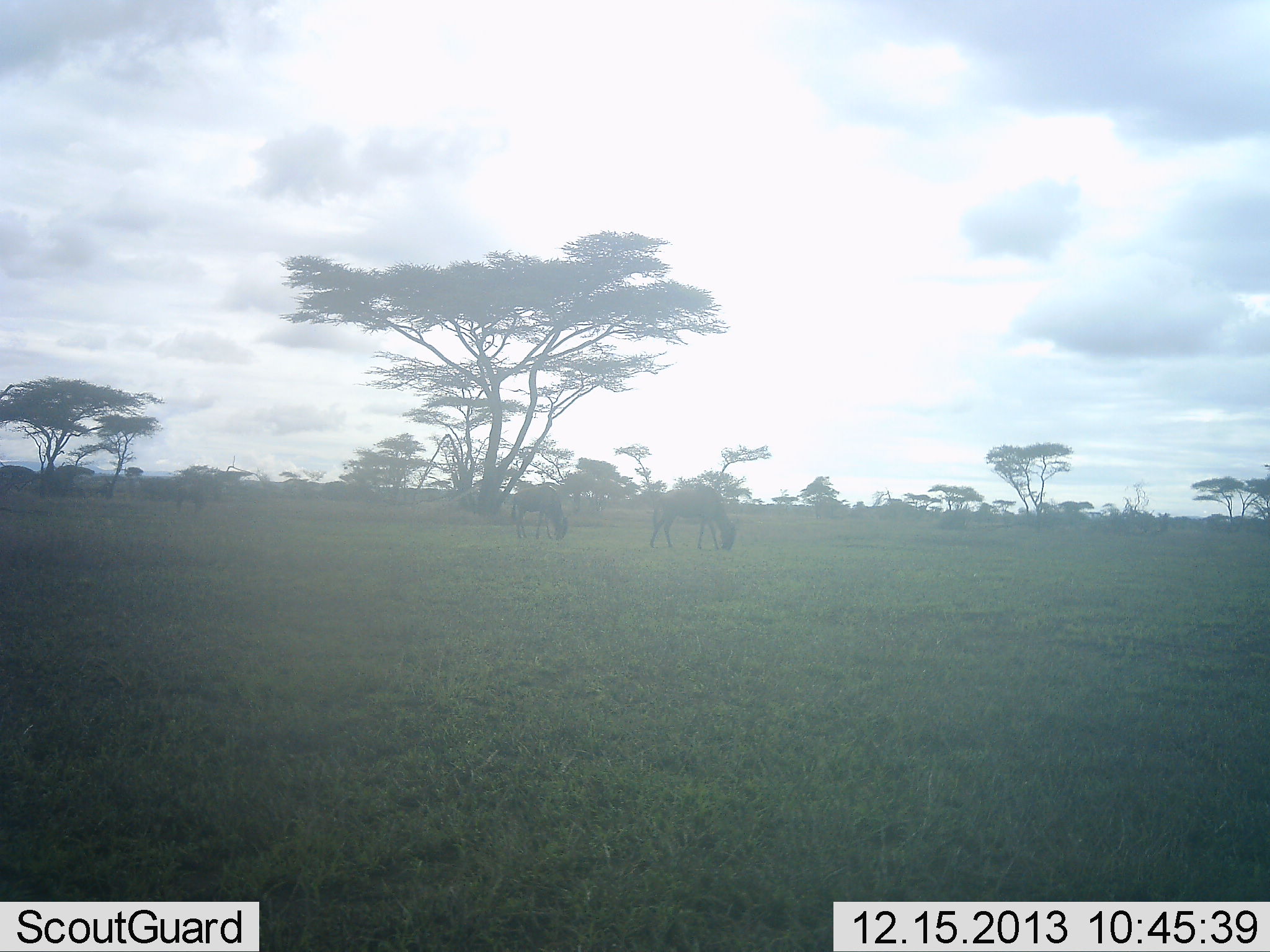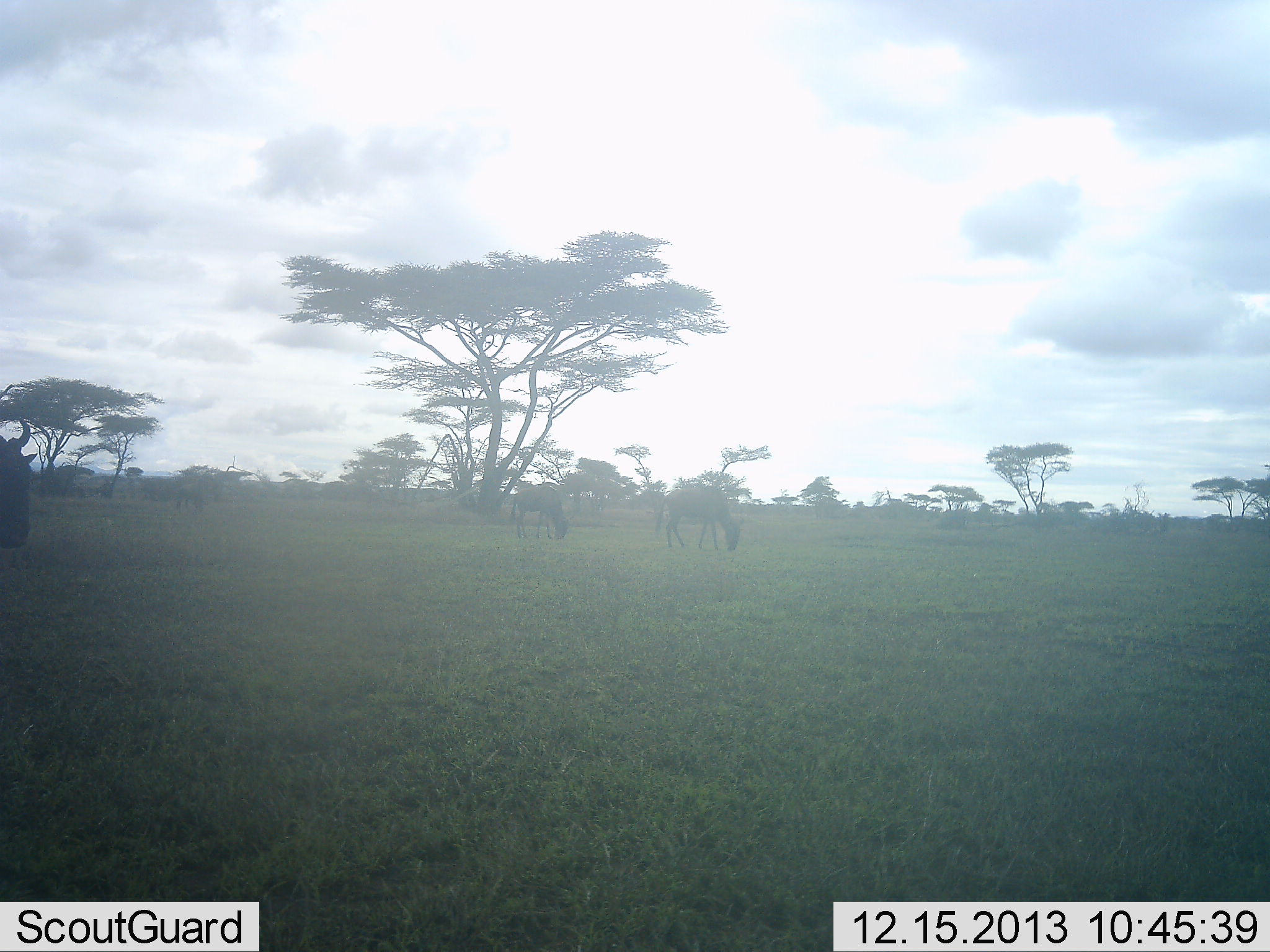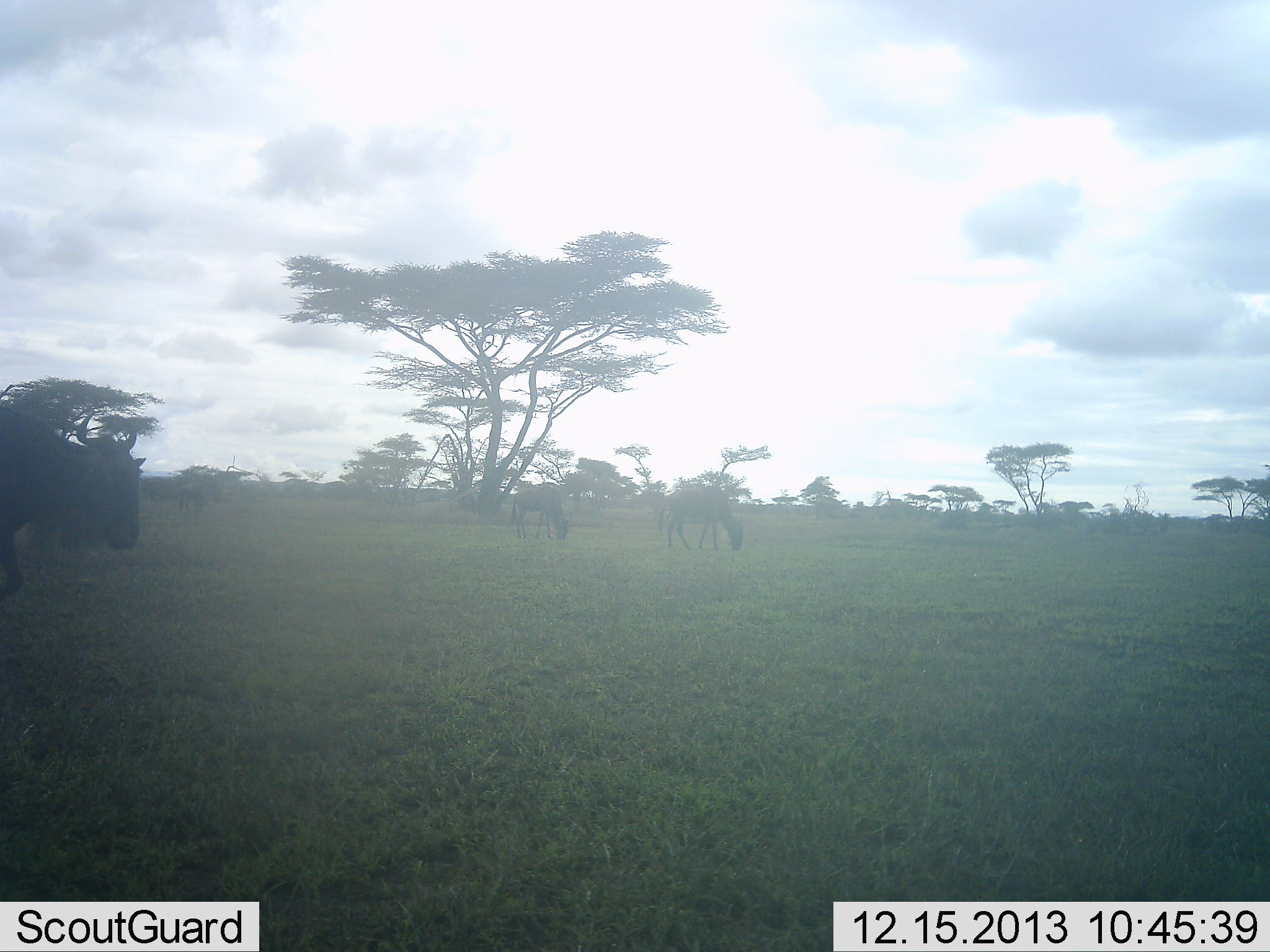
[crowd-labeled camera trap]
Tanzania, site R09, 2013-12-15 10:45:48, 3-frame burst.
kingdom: Animalia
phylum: Chordata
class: Mammalia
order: Artiodactyla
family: Bovidae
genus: Connochaetes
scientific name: Connochaetes taurinus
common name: blue wildebeest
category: wildebeest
Wildebeest (blue wildebeest) (Connochaetes taurinus), count 3. Behavior (volunteer vote fractions): standing 50%, resting 0%, moving 50%, interacting 0%. Young present (vote fraction): 0%. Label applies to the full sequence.